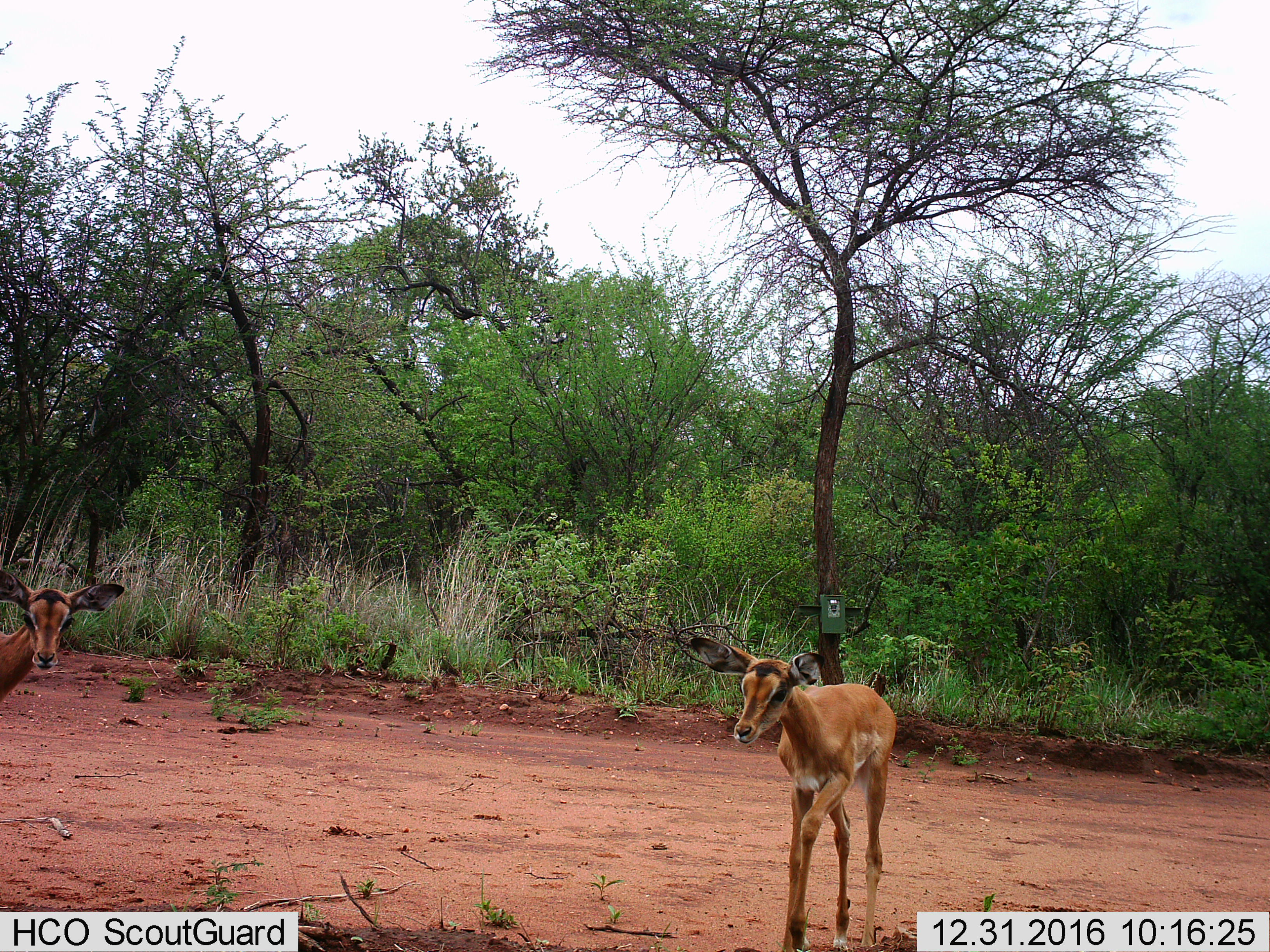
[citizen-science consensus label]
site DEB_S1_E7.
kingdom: Animalia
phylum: Chordata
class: Mammalia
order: Artiodactyla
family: Bovidae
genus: Aepyceros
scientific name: Aepyceros melampus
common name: impala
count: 2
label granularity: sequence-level